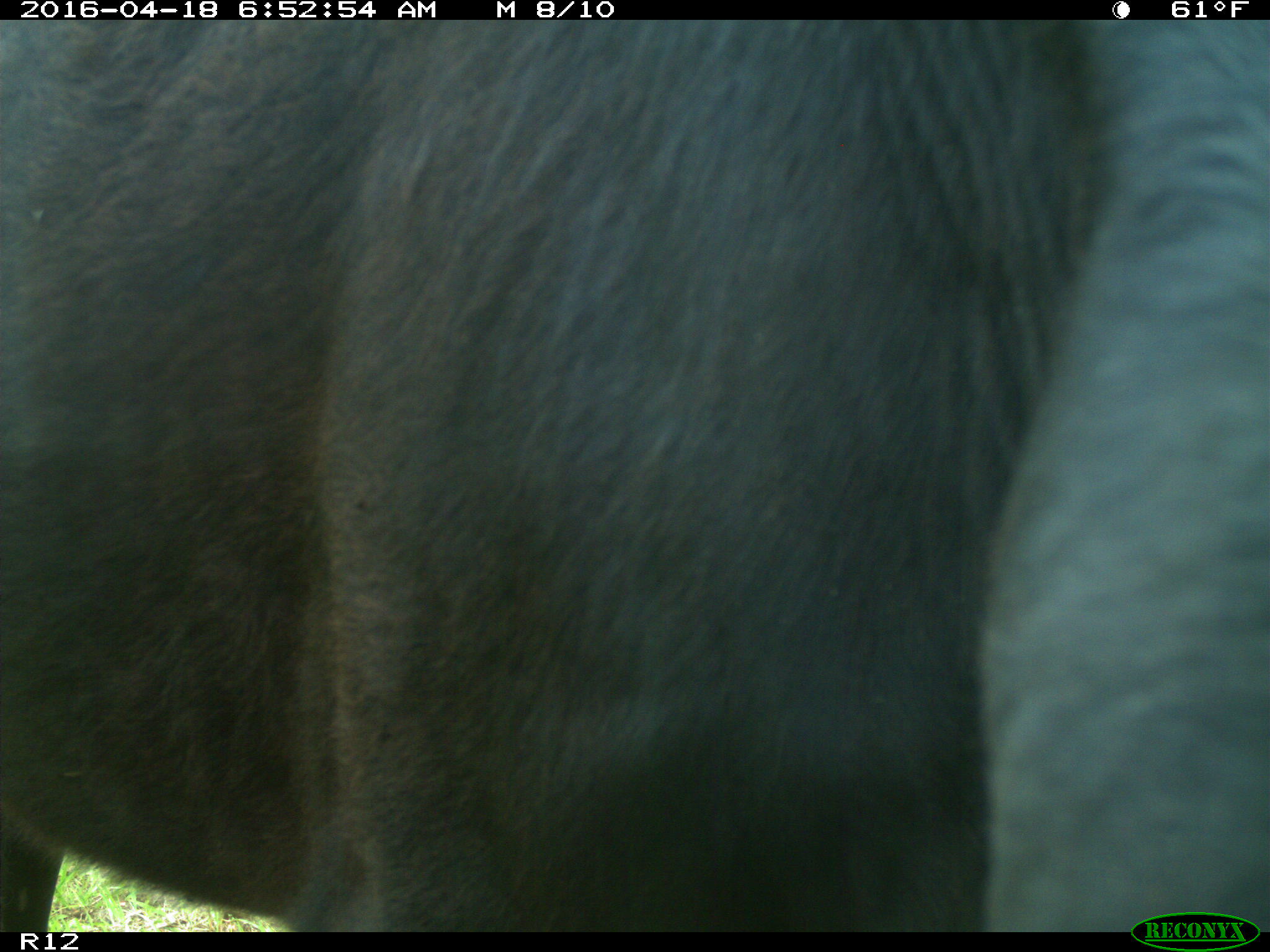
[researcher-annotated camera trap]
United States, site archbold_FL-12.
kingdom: Animalia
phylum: Chordata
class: Mammalia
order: Artiodactyla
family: Bovidae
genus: Bos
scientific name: Bos taurus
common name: domestic cow